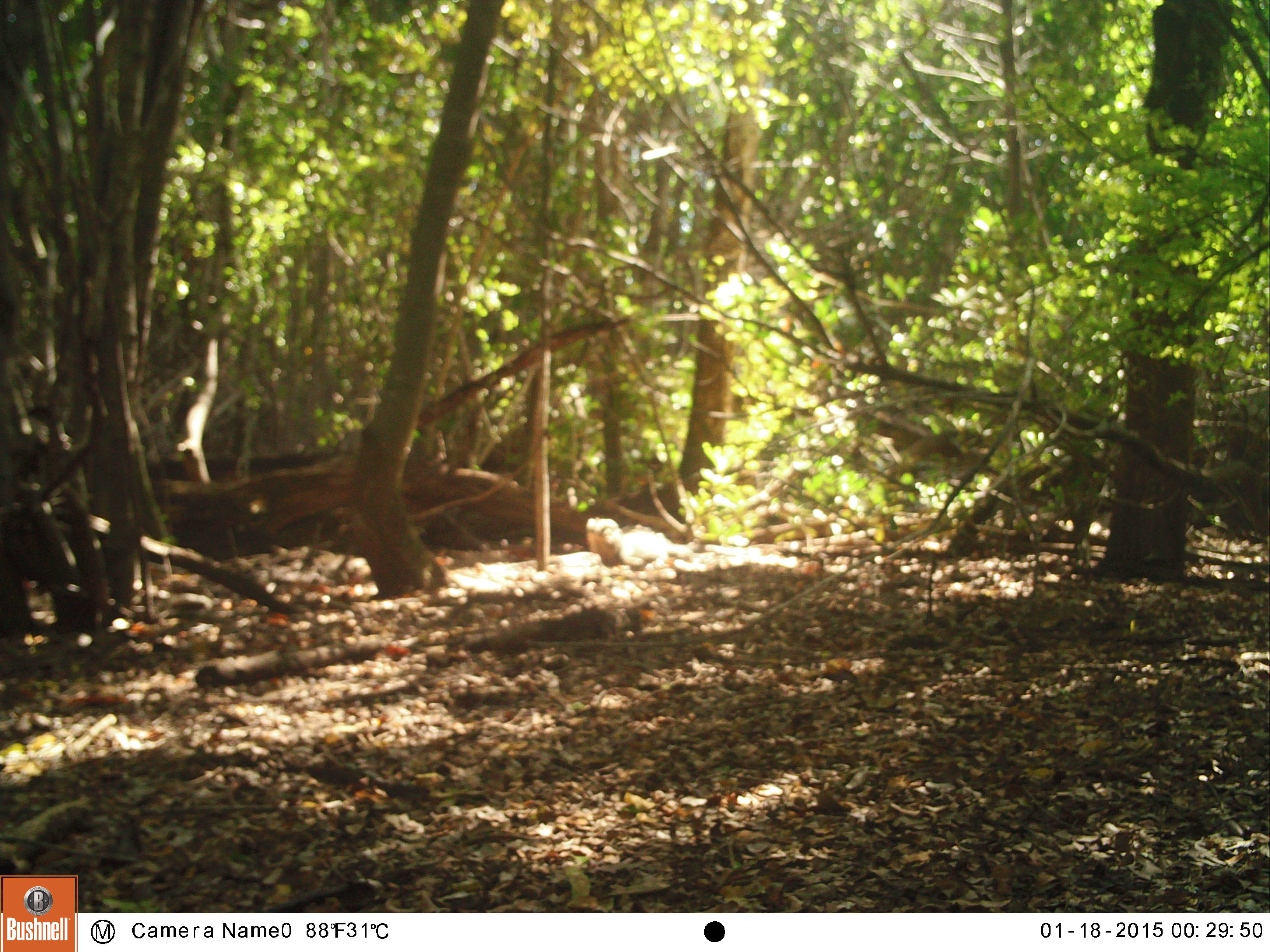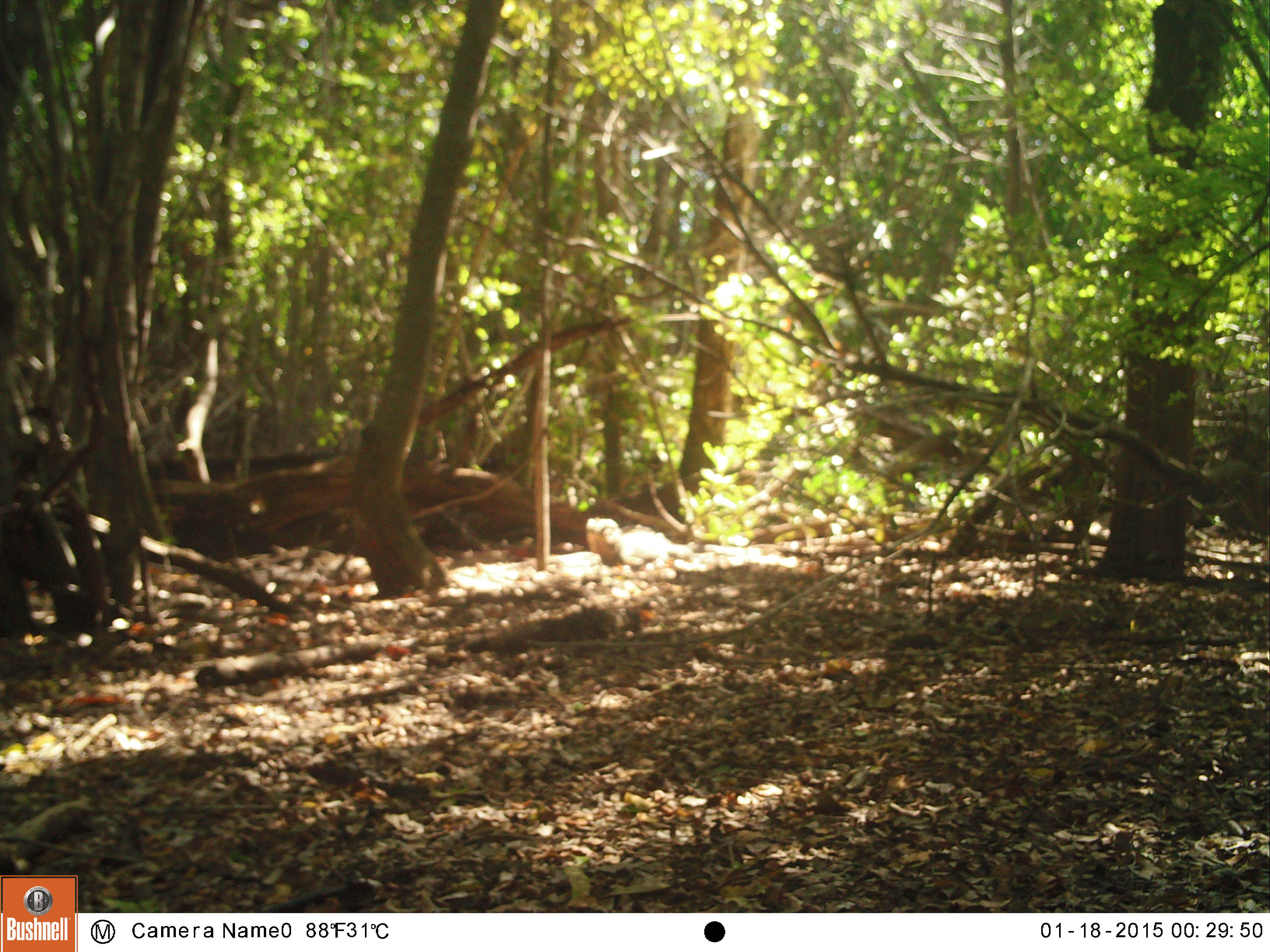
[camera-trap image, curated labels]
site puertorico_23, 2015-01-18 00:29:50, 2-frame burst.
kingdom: Animalia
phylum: Chordata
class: Reptilia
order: Squamata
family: Iguanidae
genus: Iguana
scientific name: Iguana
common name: typical iguanas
Iguana (typical iguanas).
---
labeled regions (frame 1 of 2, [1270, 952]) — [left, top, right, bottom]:
iguana: [578, 508, 714, 570]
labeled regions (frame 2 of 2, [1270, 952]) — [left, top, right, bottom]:
iguana: [582, 509, 705, 573]